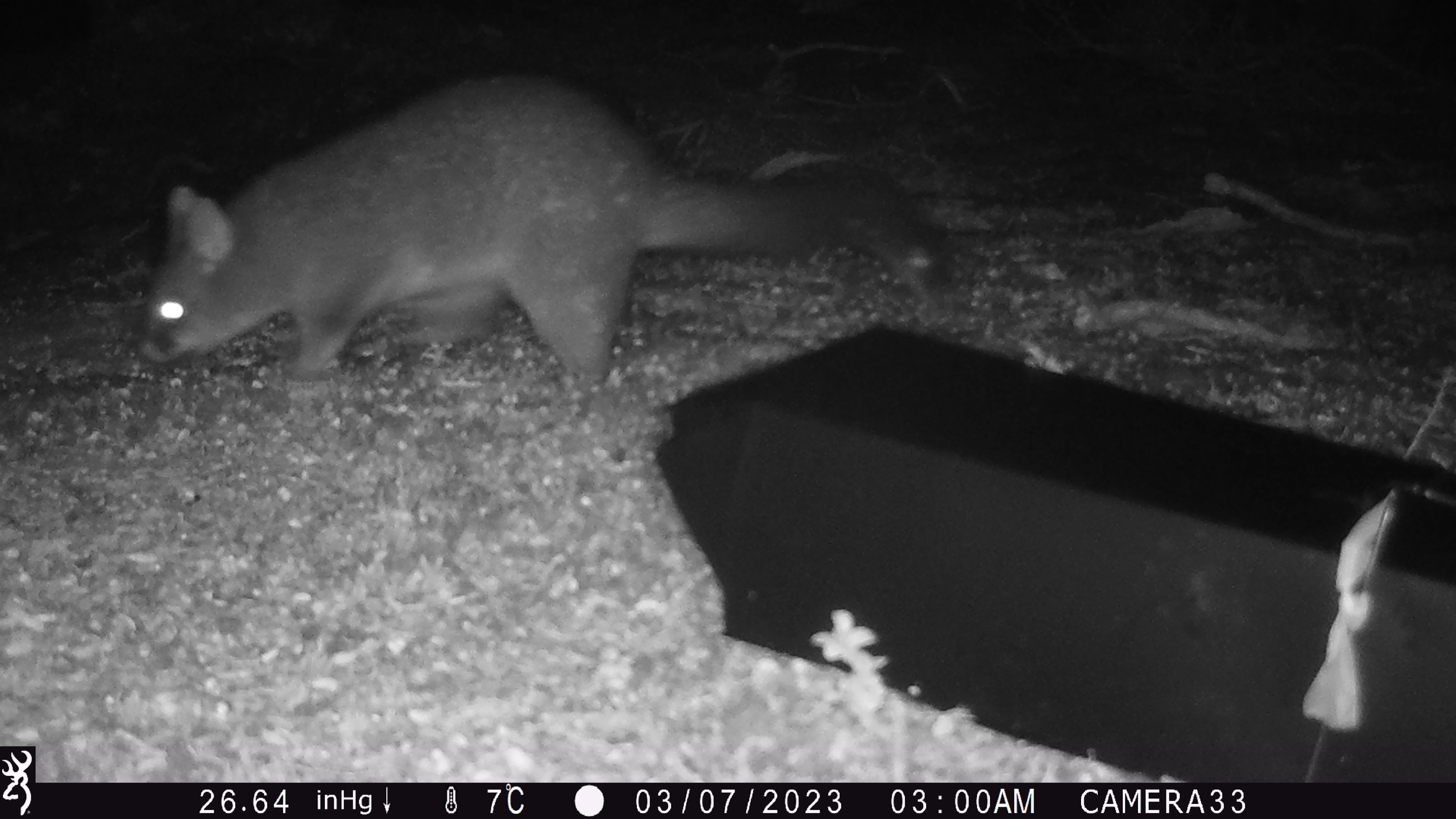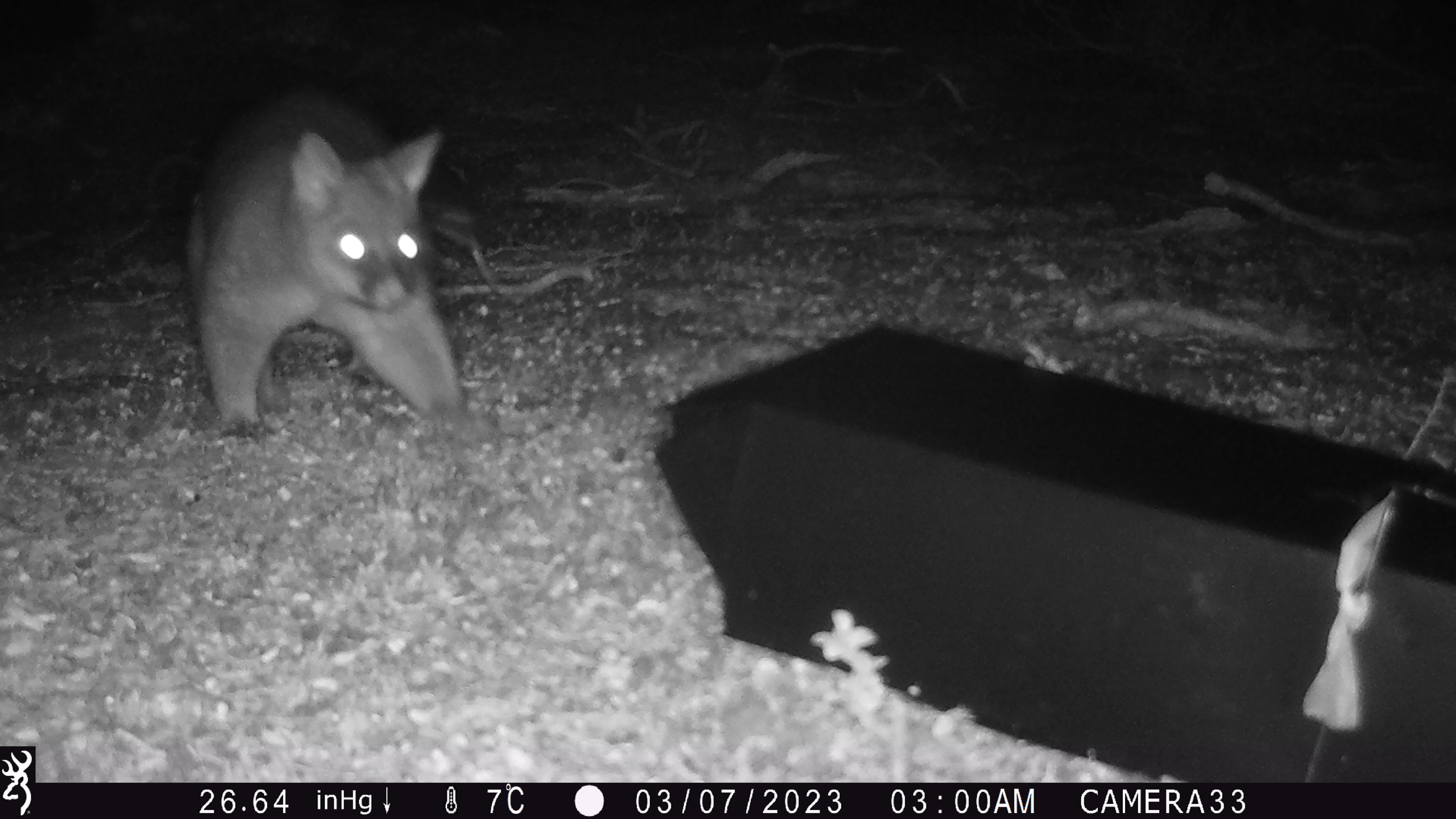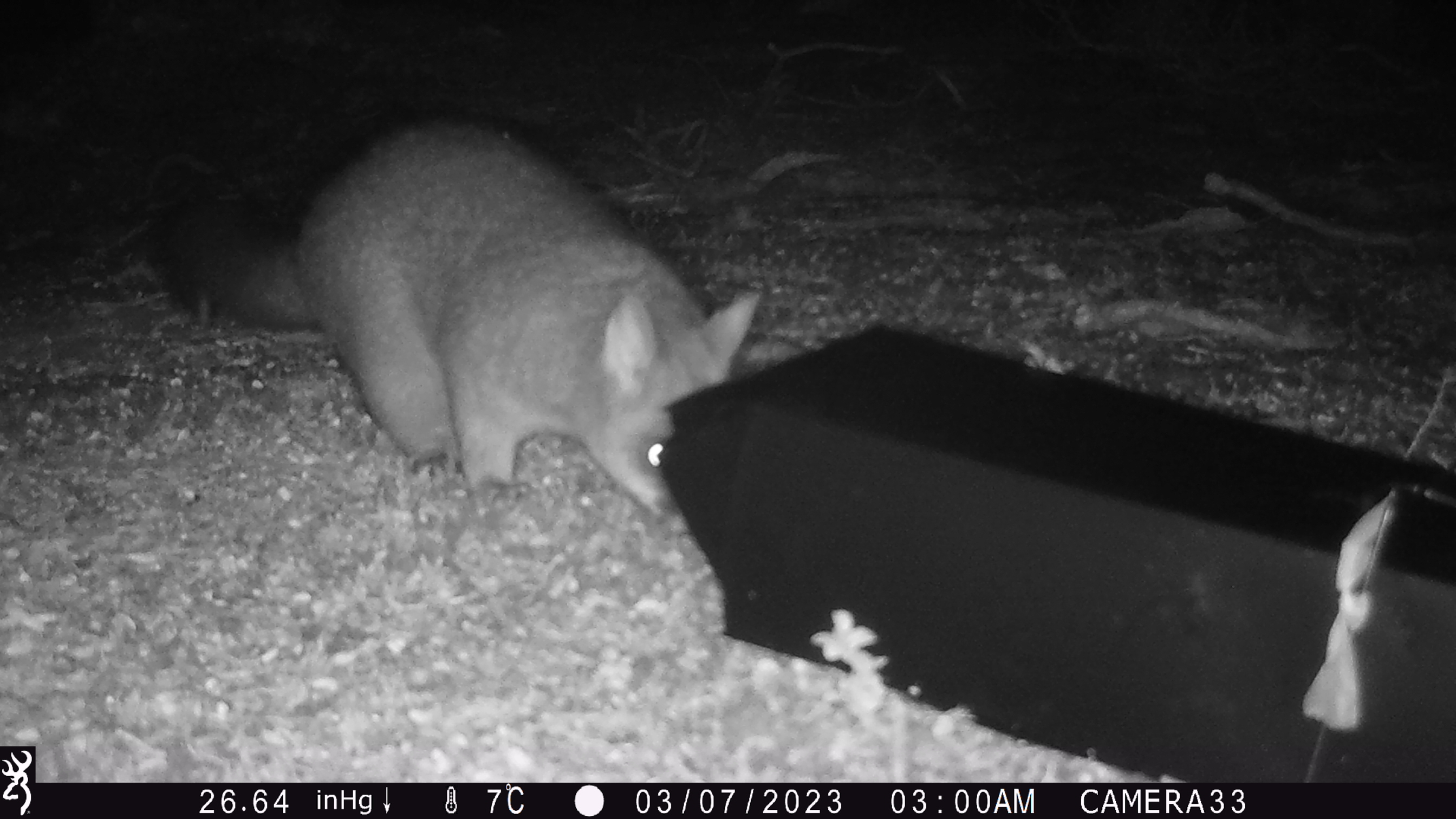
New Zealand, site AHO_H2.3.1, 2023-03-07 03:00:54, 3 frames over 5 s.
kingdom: Animalia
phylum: Chordata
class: Mammalia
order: Carnivora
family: Mustelidae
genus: Mustela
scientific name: Mustela erminea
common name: stoat